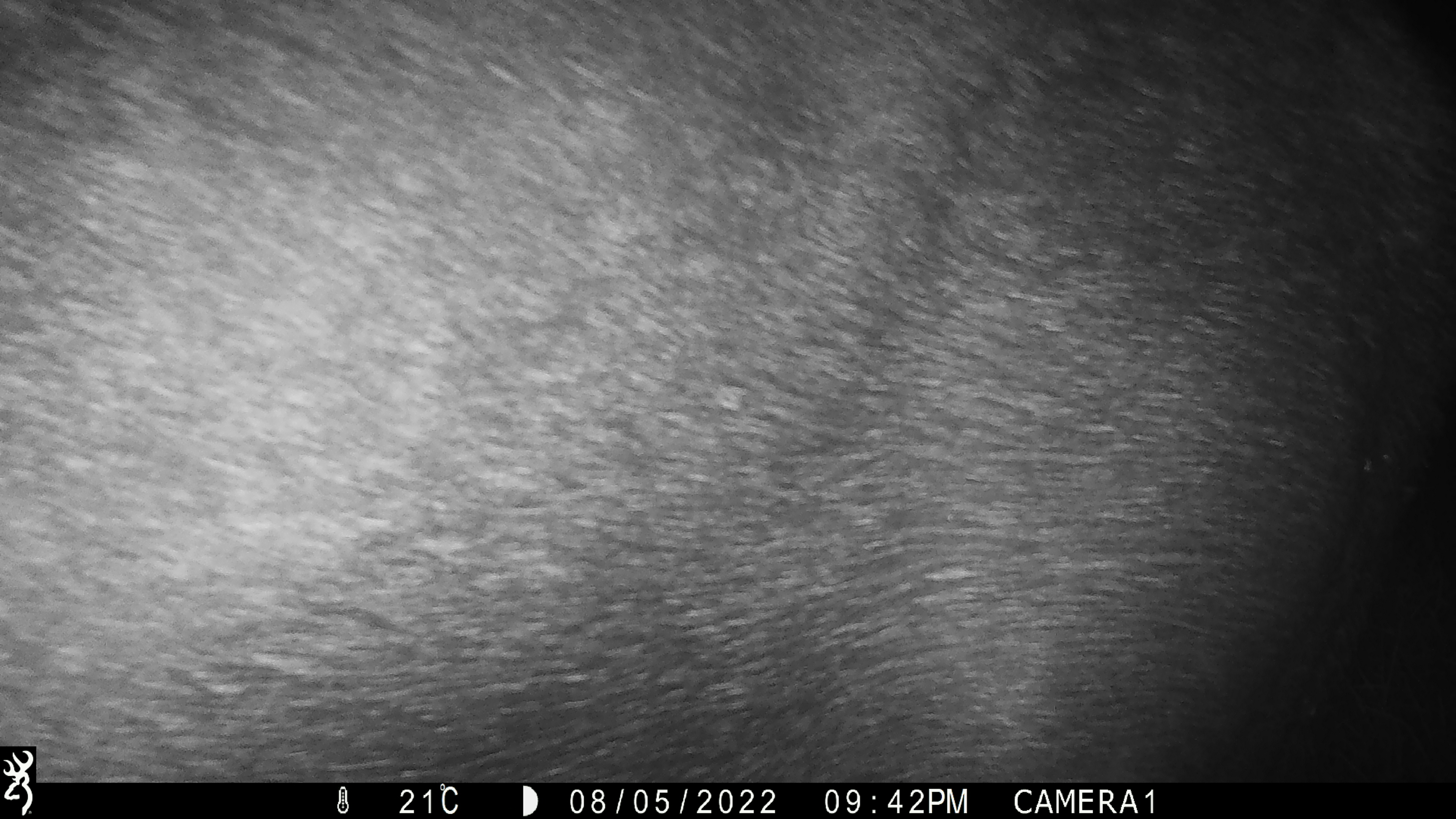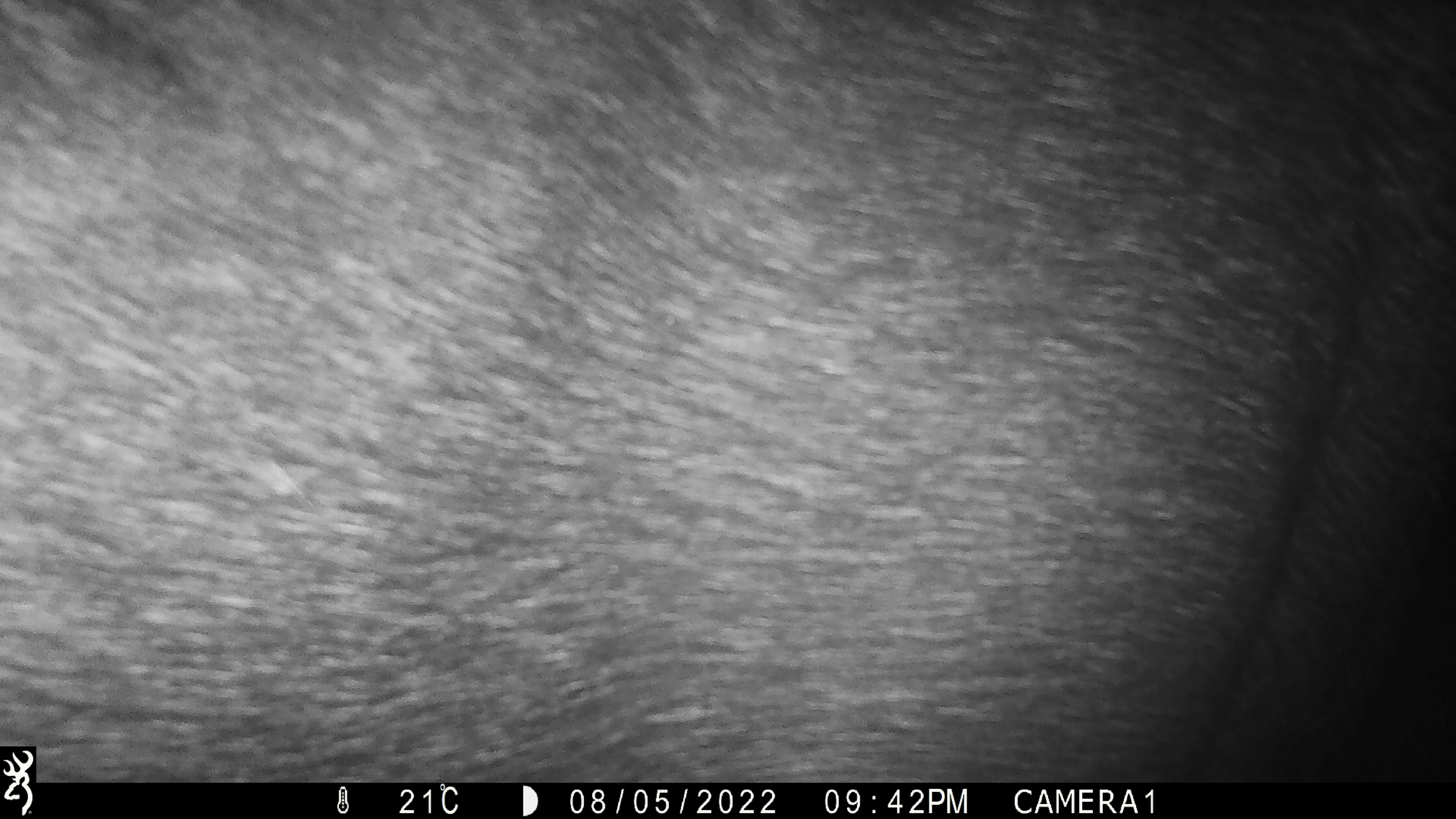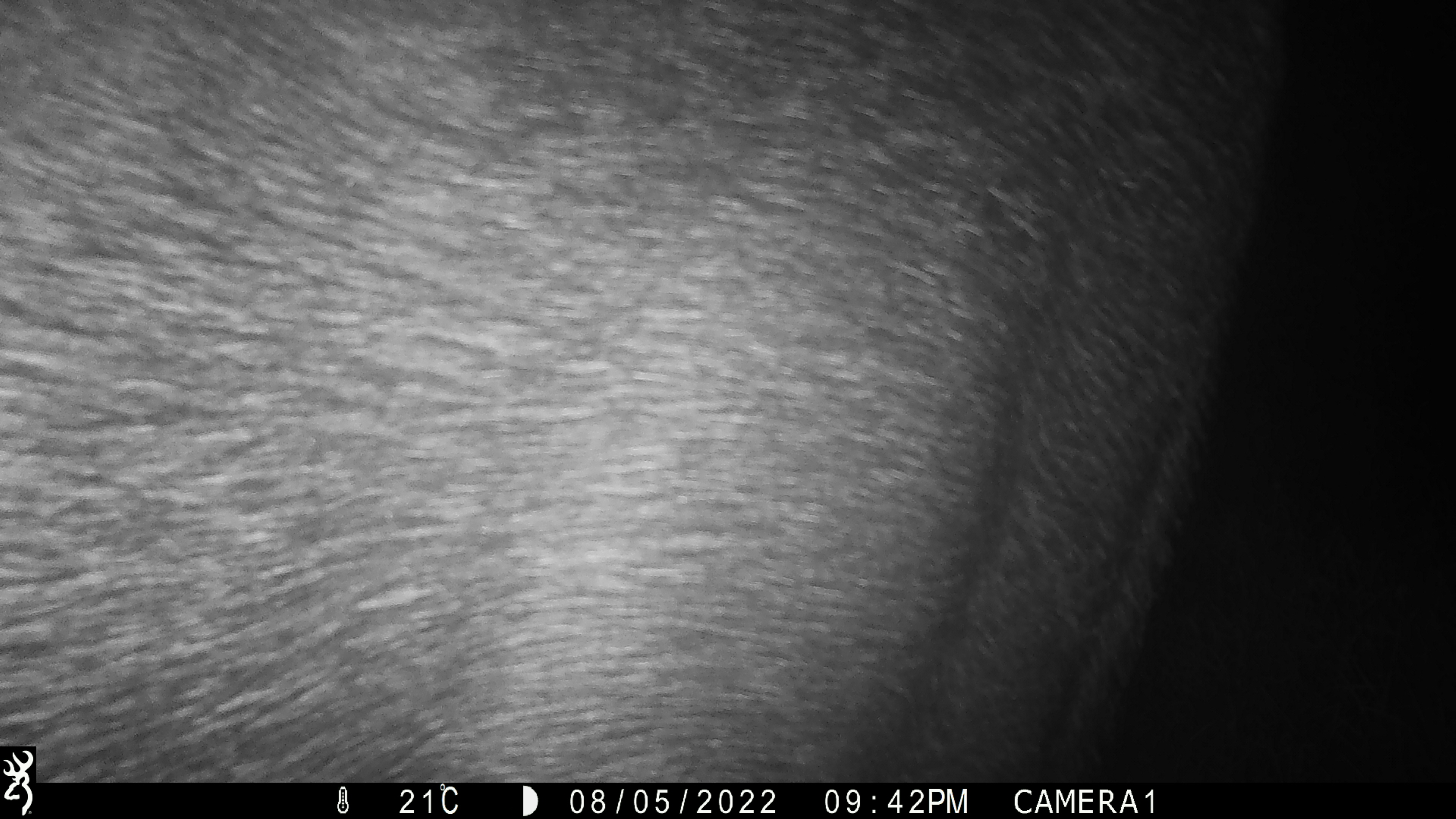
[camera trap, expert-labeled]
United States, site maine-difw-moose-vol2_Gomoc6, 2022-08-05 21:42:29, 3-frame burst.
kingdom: Animalia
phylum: Chordata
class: Mammalia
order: Artiodactyla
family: Cervidae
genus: Alces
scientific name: Alces alces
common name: moose